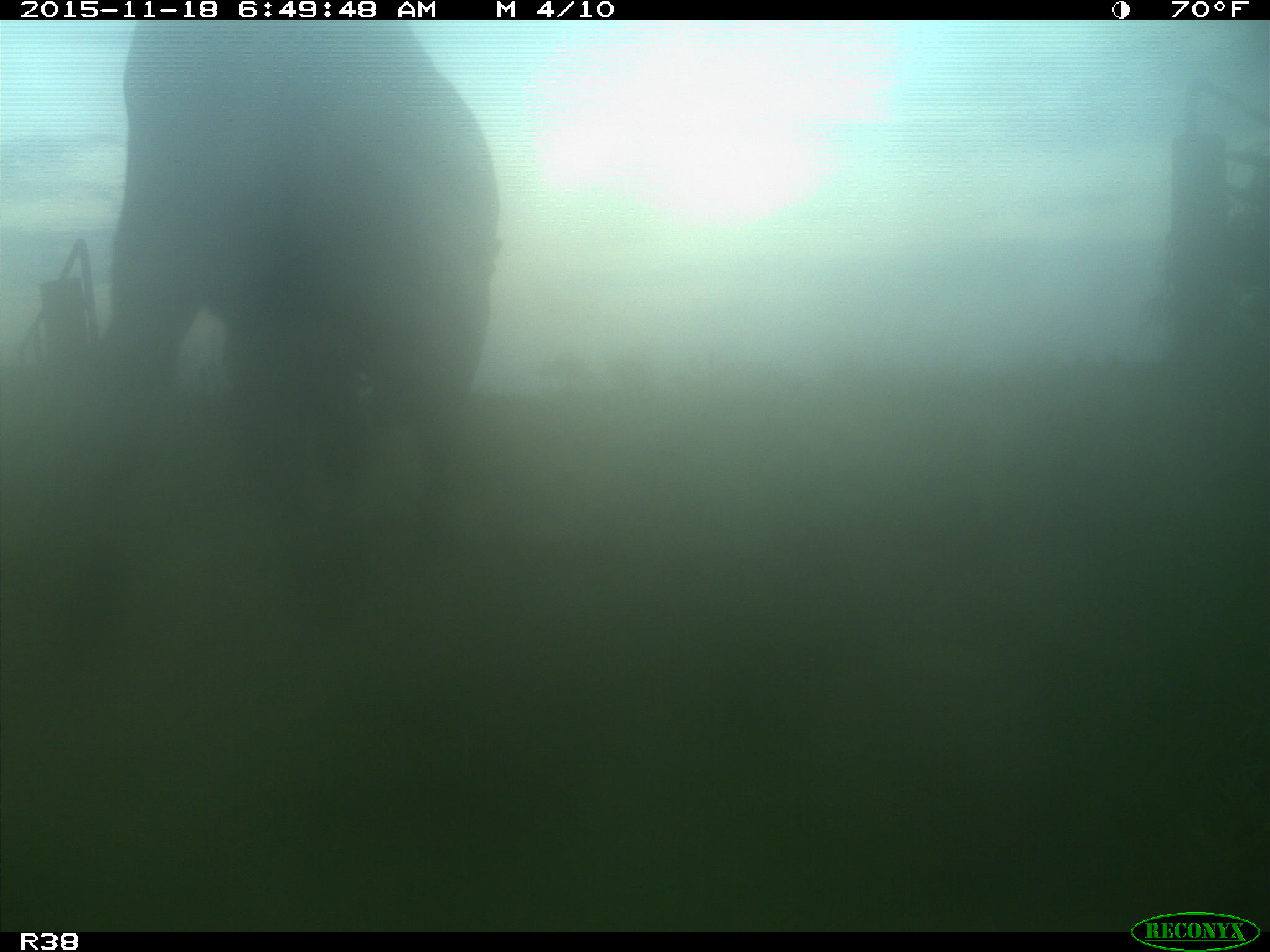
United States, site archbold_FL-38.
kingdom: Animalia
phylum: Chordata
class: Mammalia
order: Artiodactyla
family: Bovidae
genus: Bos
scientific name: Bos taurus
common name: domestic cow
Bos taurus (domestic cow).